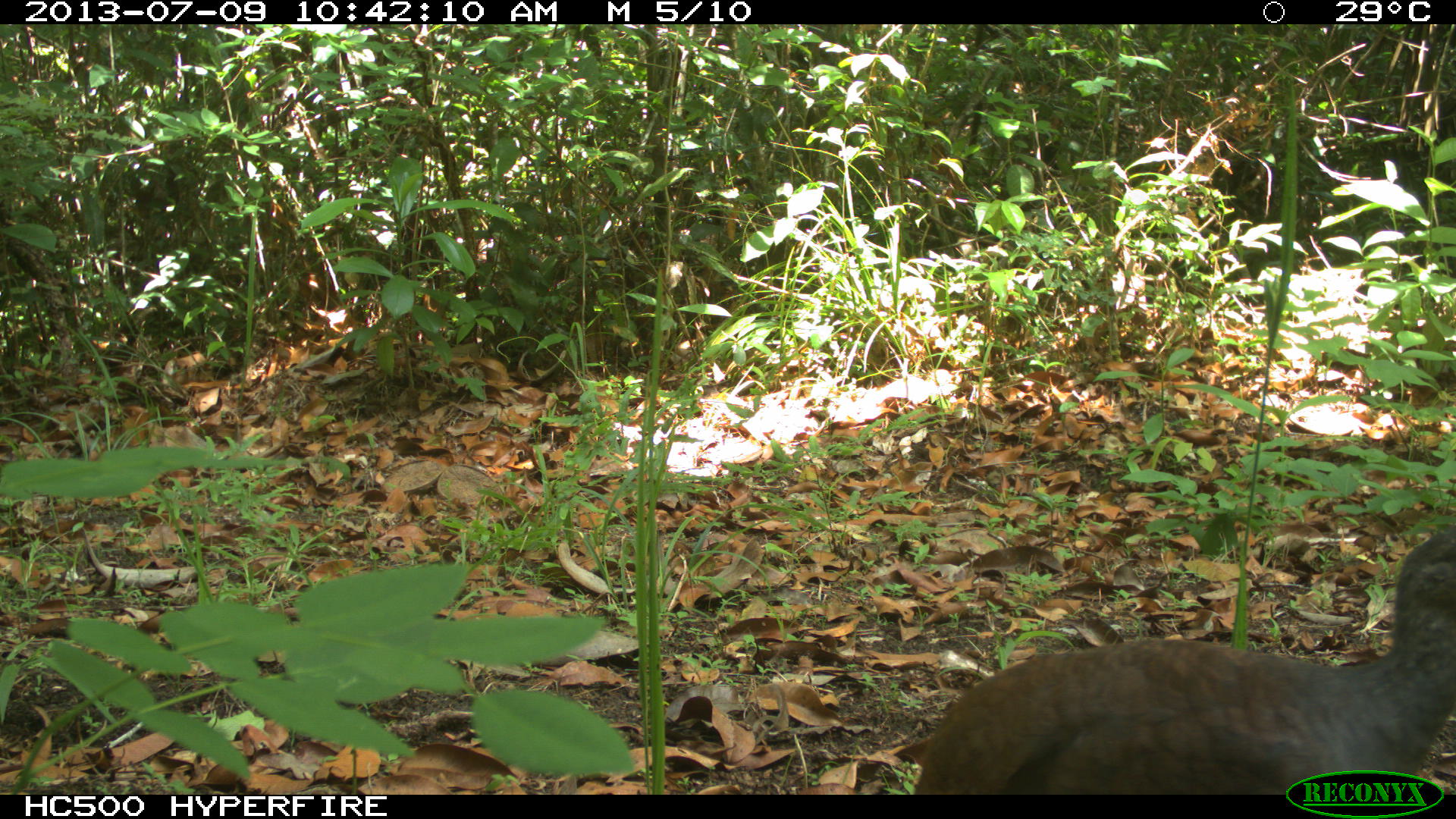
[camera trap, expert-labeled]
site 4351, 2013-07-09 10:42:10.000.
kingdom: Animalia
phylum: Chordata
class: Aves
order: Tinamiformes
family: Tinamidae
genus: Tinamus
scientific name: Tinamus major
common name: great tinamou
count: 1